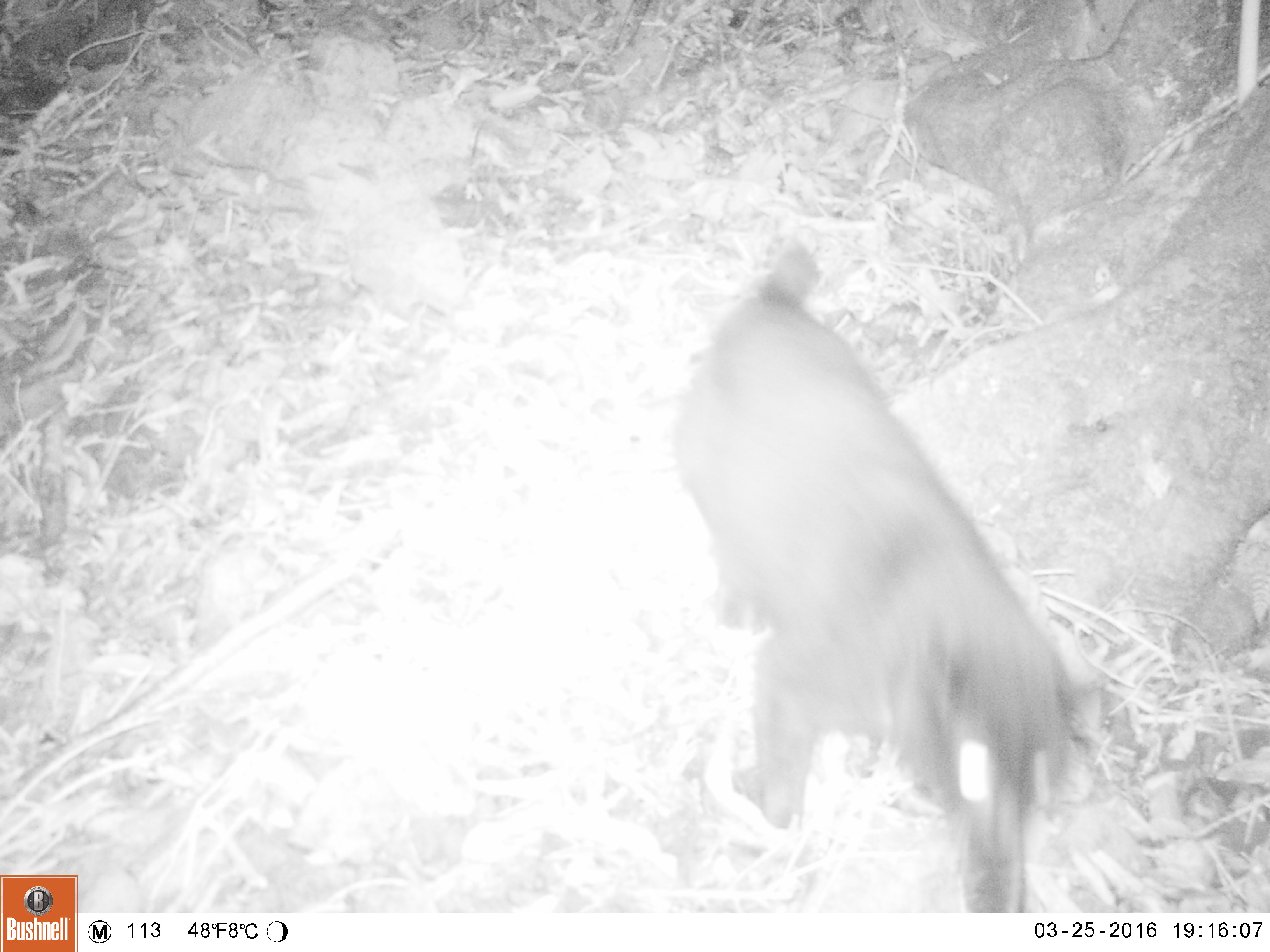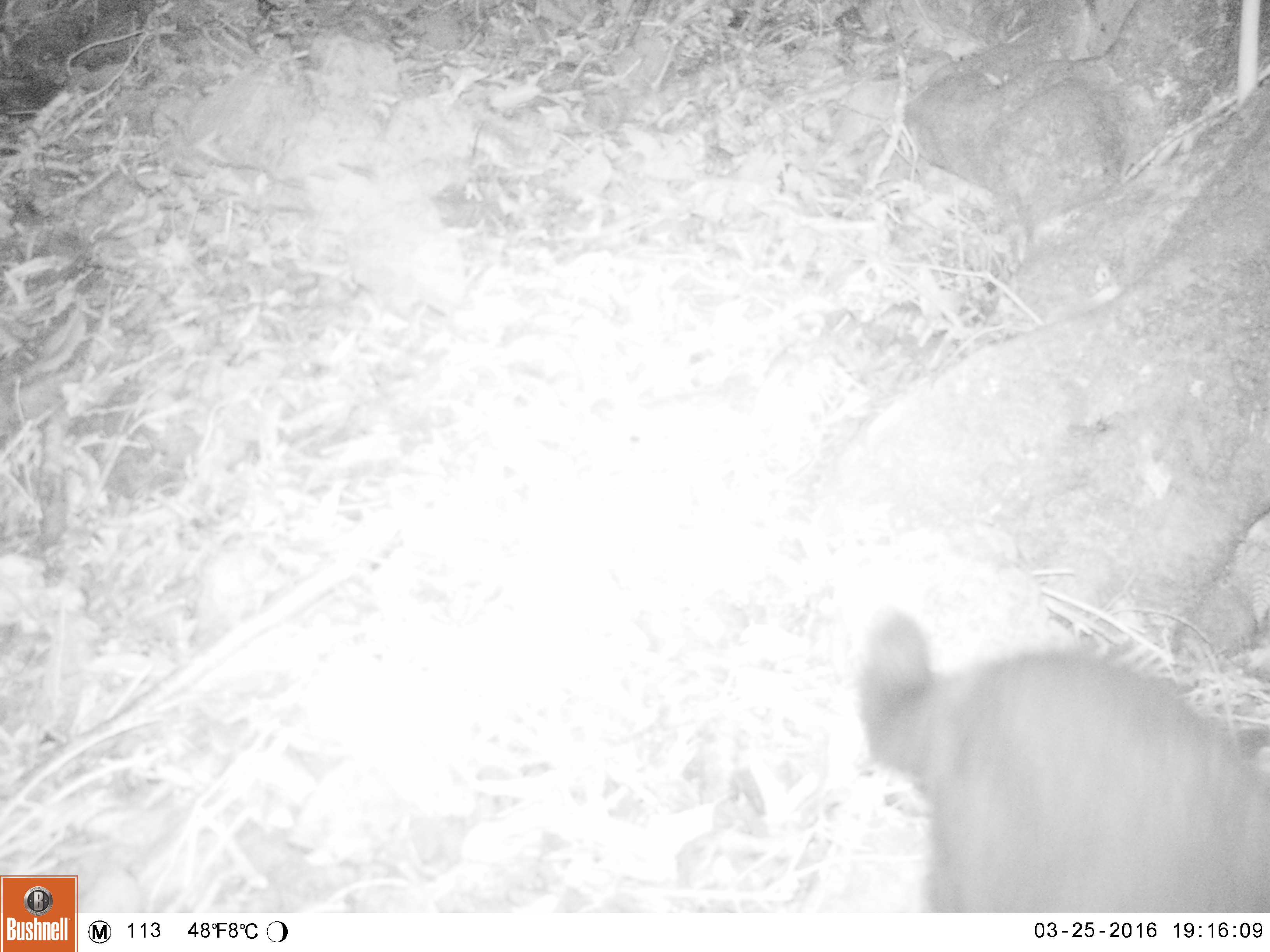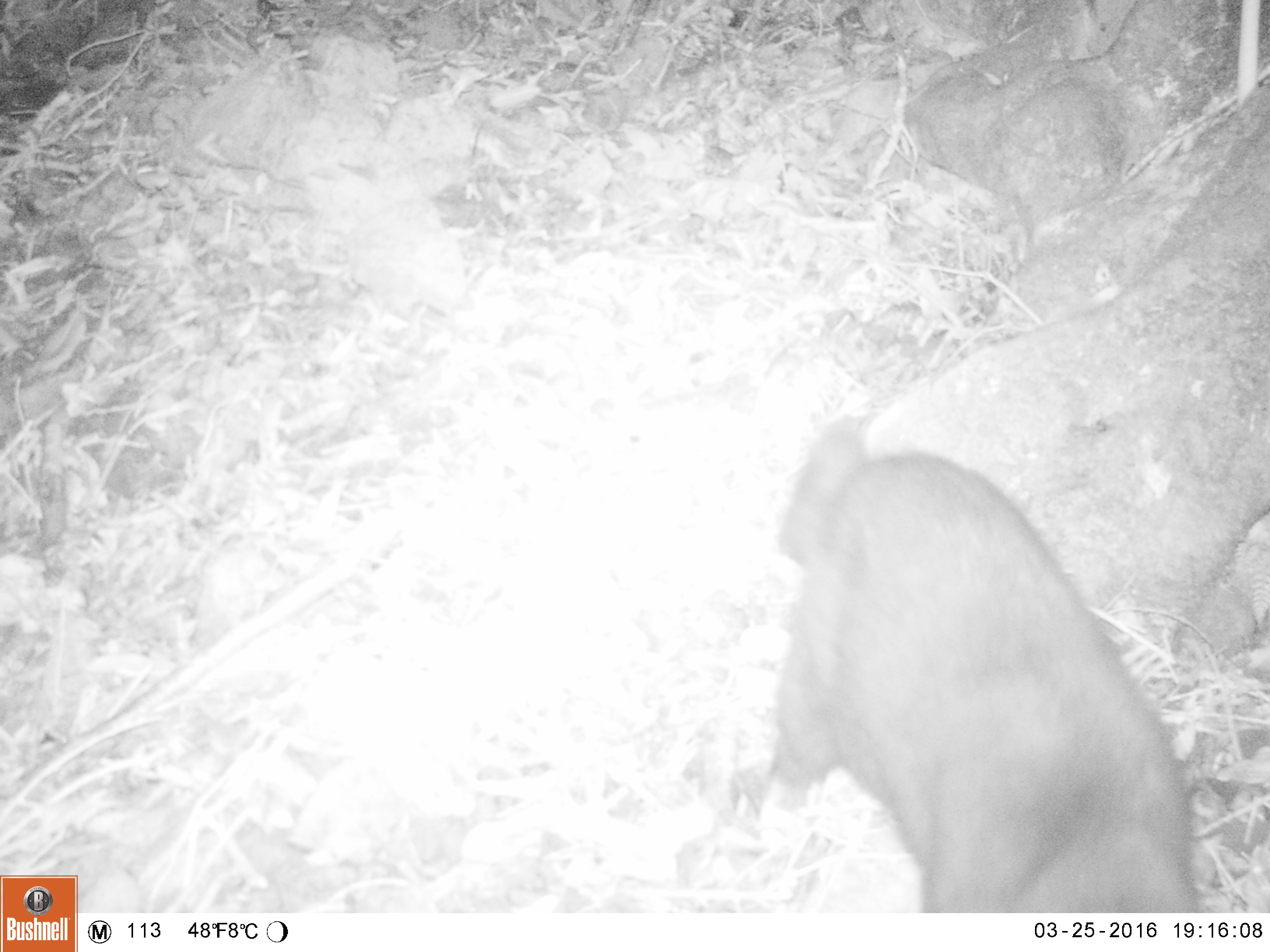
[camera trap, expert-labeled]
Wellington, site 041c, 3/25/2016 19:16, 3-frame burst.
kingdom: Animalia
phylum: Chordata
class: Mammalia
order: Carnivora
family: Felidae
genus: Felis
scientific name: Felis catus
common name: cat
Cat (Felis catus).